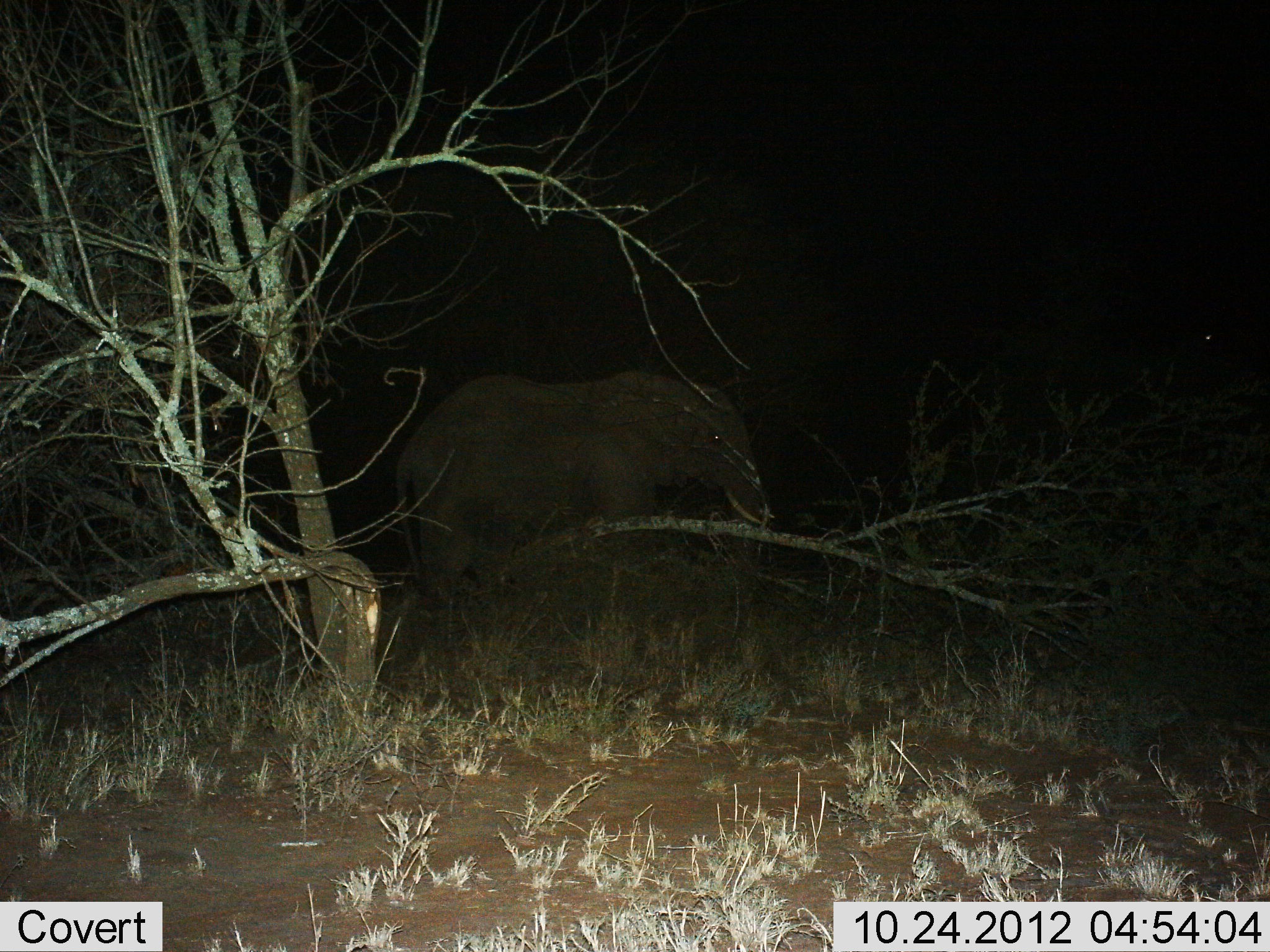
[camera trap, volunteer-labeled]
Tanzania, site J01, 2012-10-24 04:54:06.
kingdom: Animalia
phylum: Chordata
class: Mammalia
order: Proboscidea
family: Elephantidae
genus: Loxodonta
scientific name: Loxodonta africana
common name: african bush elephant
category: elephant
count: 1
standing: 90%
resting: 0%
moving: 10%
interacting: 0%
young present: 0%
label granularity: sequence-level